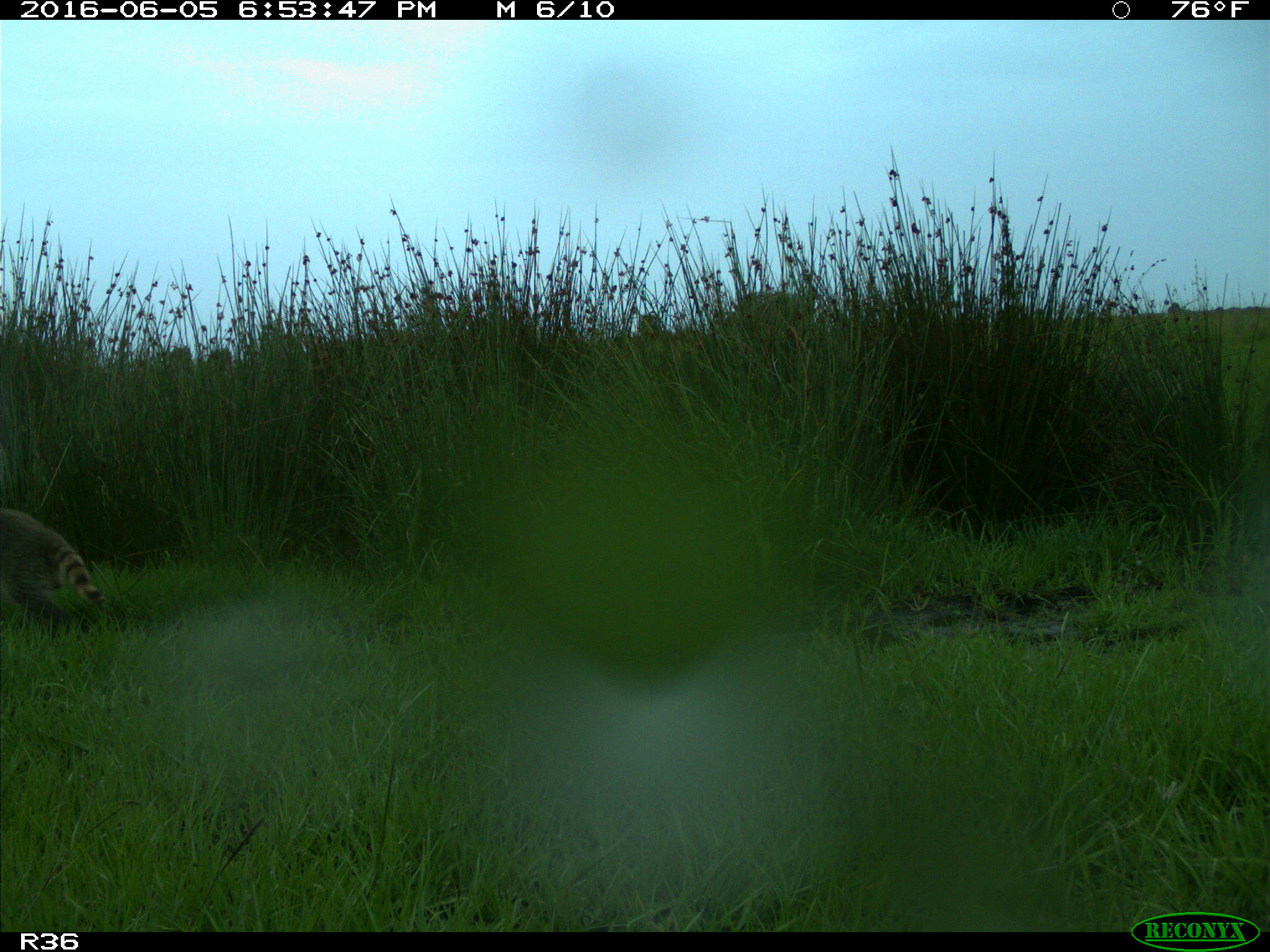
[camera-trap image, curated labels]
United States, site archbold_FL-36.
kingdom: Animalia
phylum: Chordata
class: Mammalia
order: Carnivora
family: Procyonidae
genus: Procyon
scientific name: Procyon lotor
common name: common raccoon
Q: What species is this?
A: Procyon lotor (common raccoon).